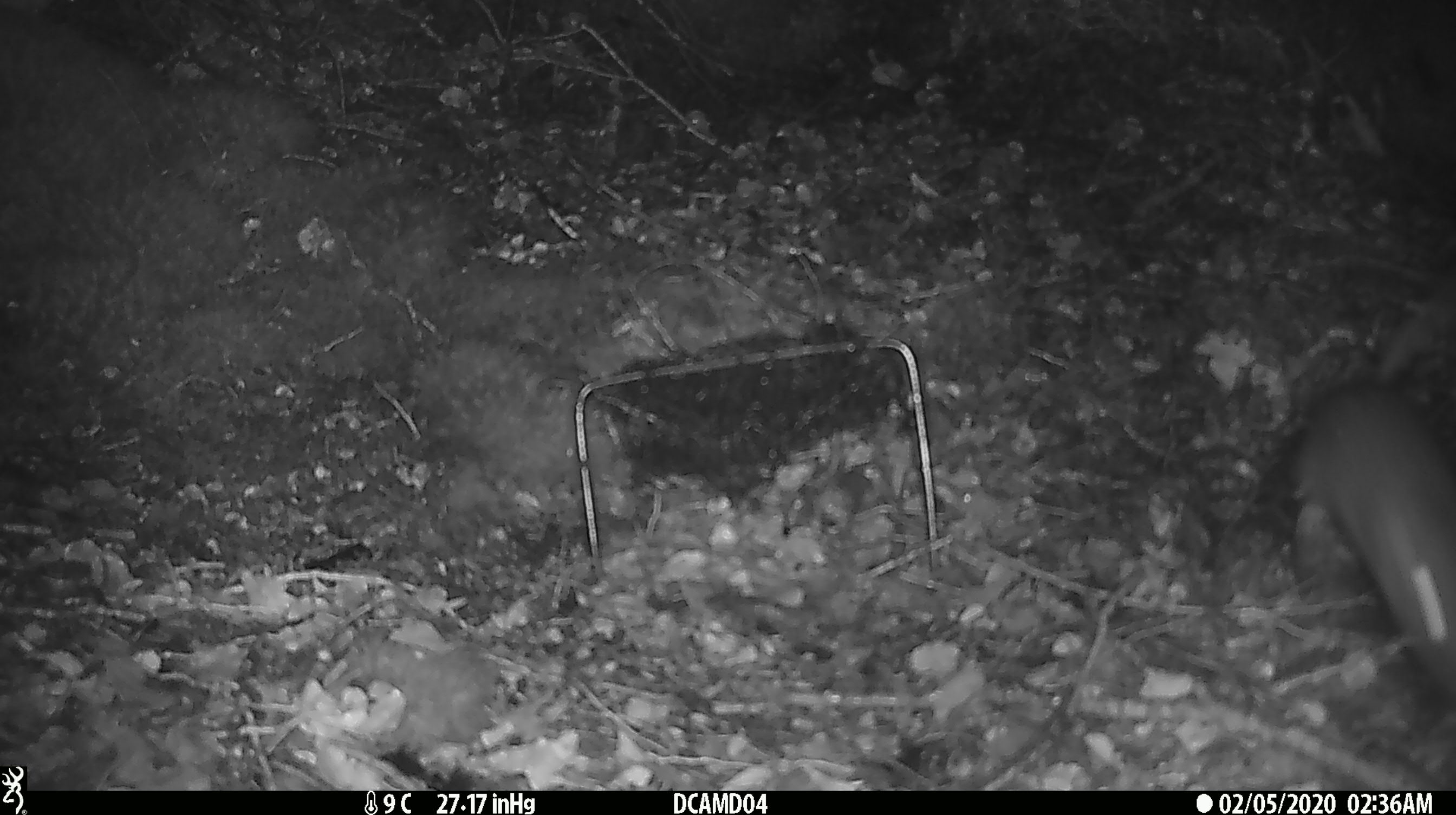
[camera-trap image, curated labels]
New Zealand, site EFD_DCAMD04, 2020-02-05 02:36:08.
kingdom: Animalia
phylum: Chordata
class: Mammalia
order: Rodentia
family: Muridae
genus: Rattus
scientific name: Rattus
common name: rat